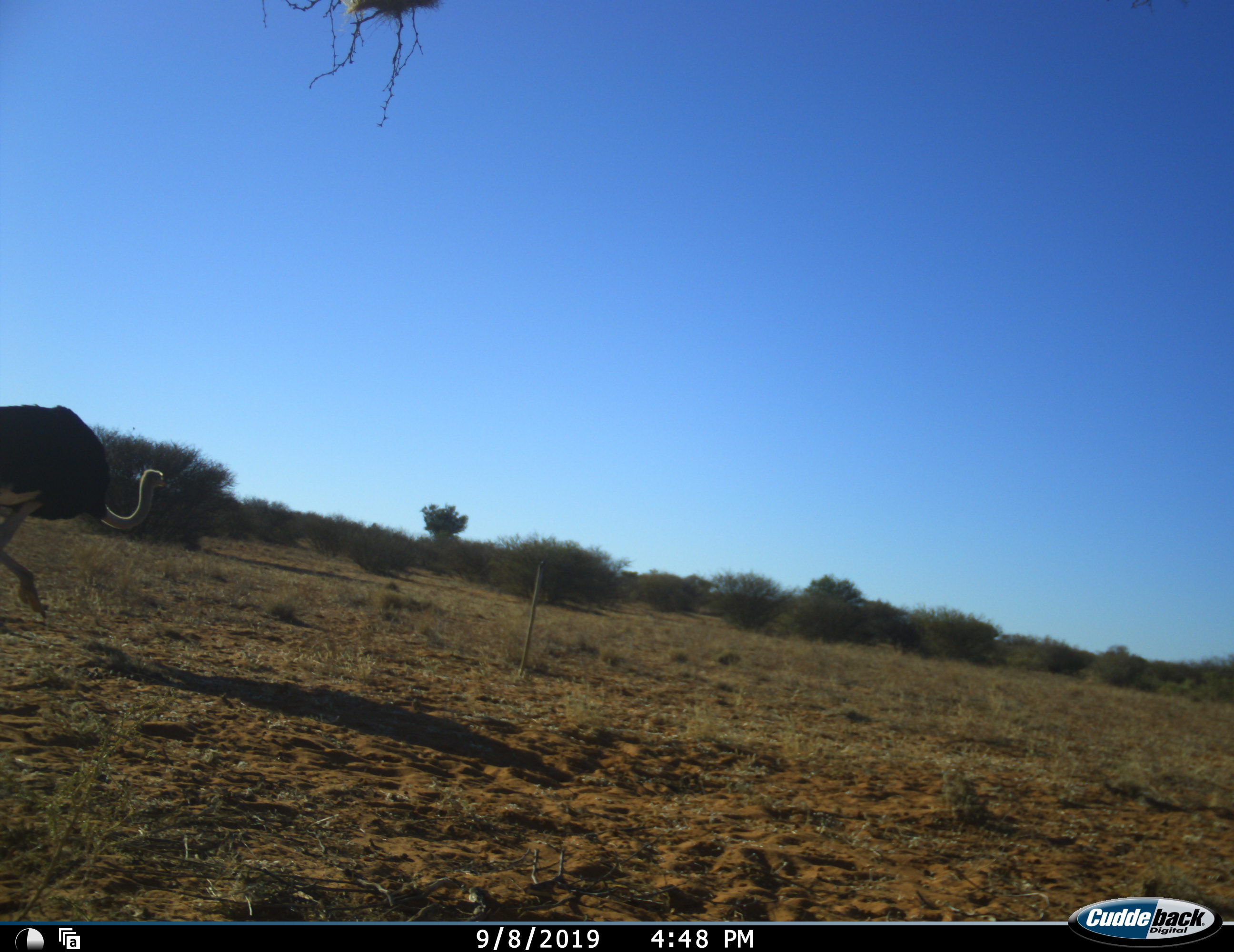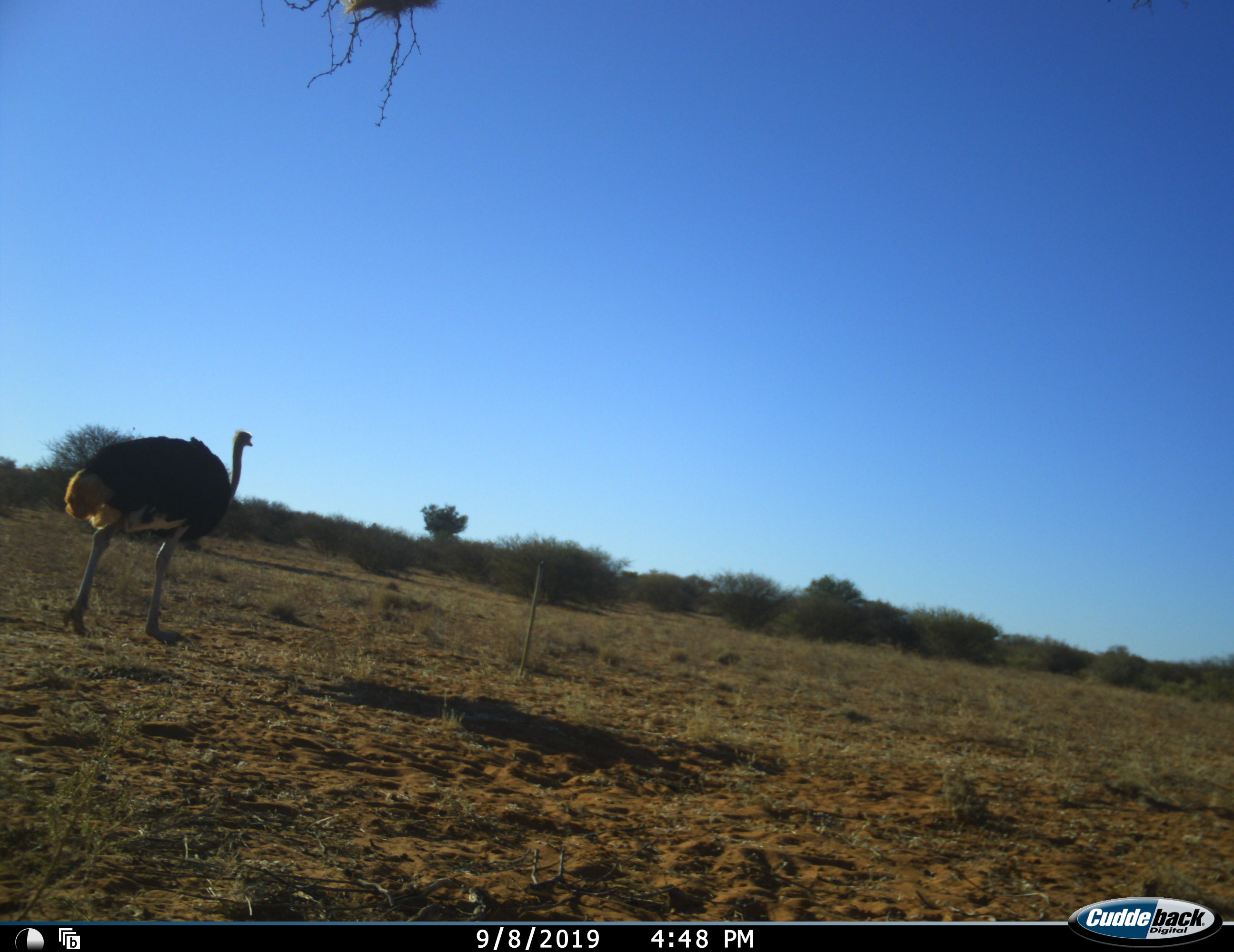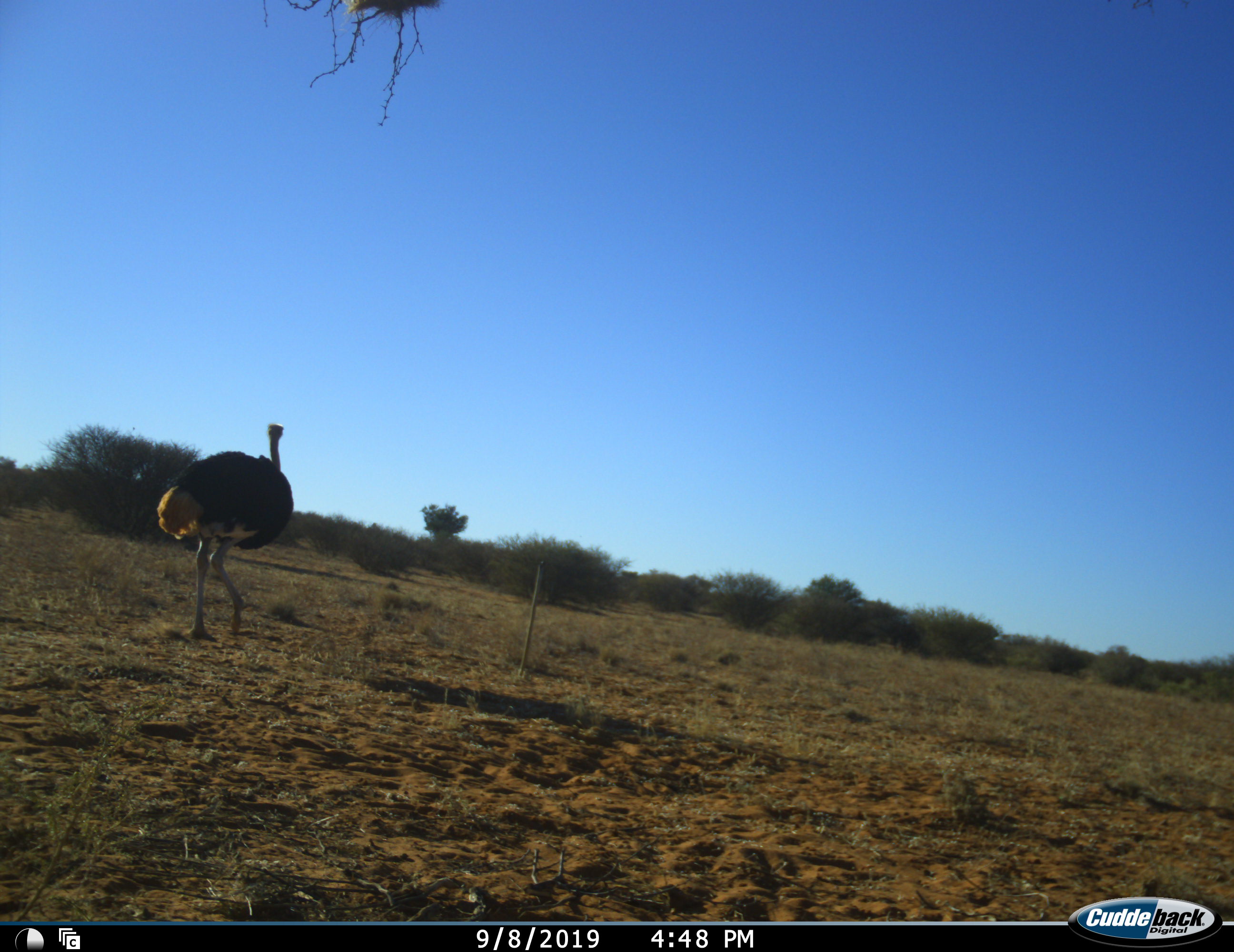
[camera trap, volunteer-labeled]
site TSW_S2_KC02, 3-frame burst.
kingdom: Animalia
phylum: Chordata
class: Aves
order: Struthioniformes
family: Struthionidae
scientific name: Struthionidae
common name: ostrich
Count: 1.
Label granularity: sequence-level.